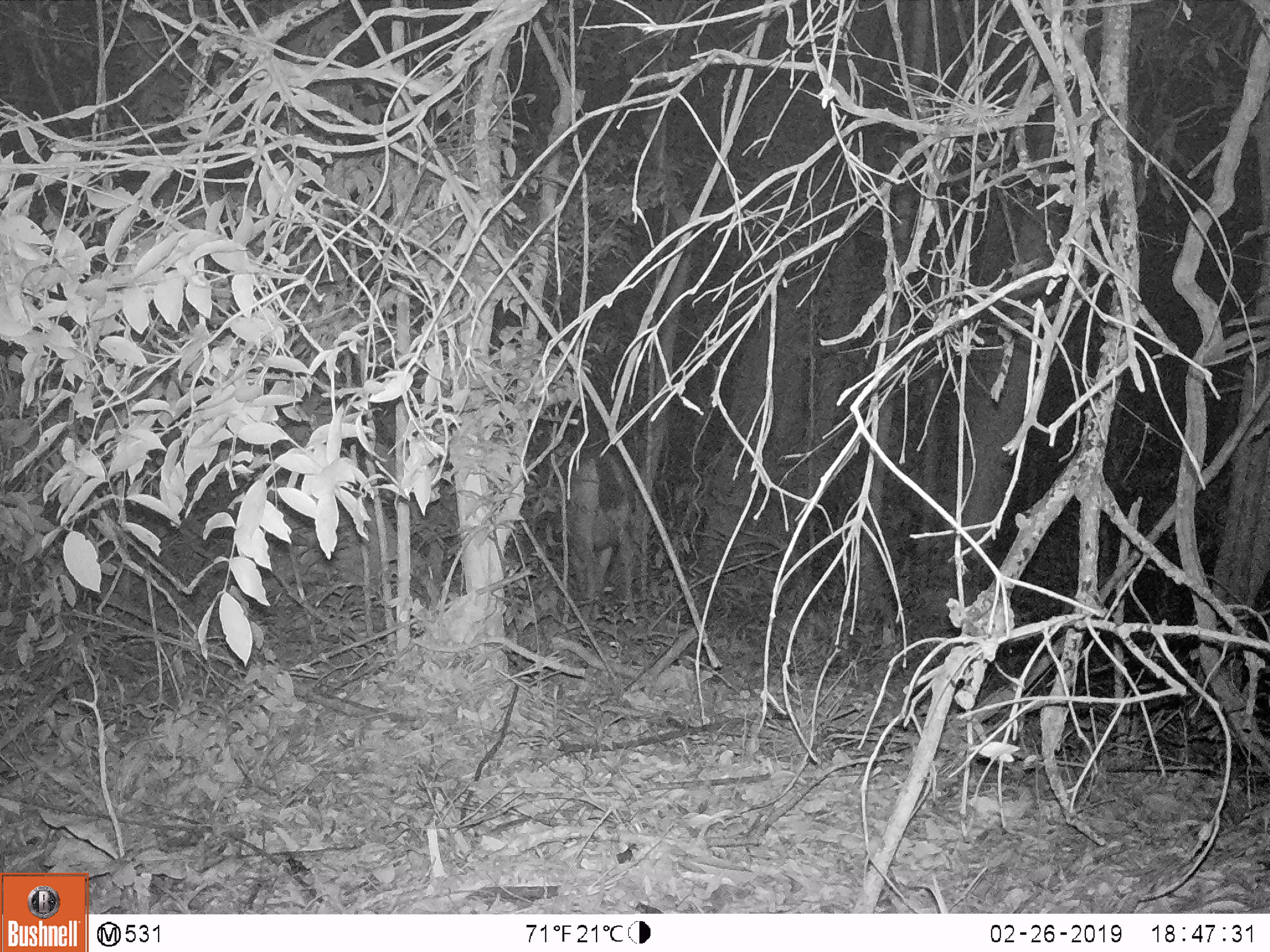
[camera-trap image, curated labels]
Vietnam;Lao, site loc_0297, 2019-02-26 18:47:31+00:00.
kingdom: Animalia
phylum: Chordata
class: Mammalia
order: Artiodactyla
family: Cervidae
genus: Rusa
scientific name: Rusa unicolor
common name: sambar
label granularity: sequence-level